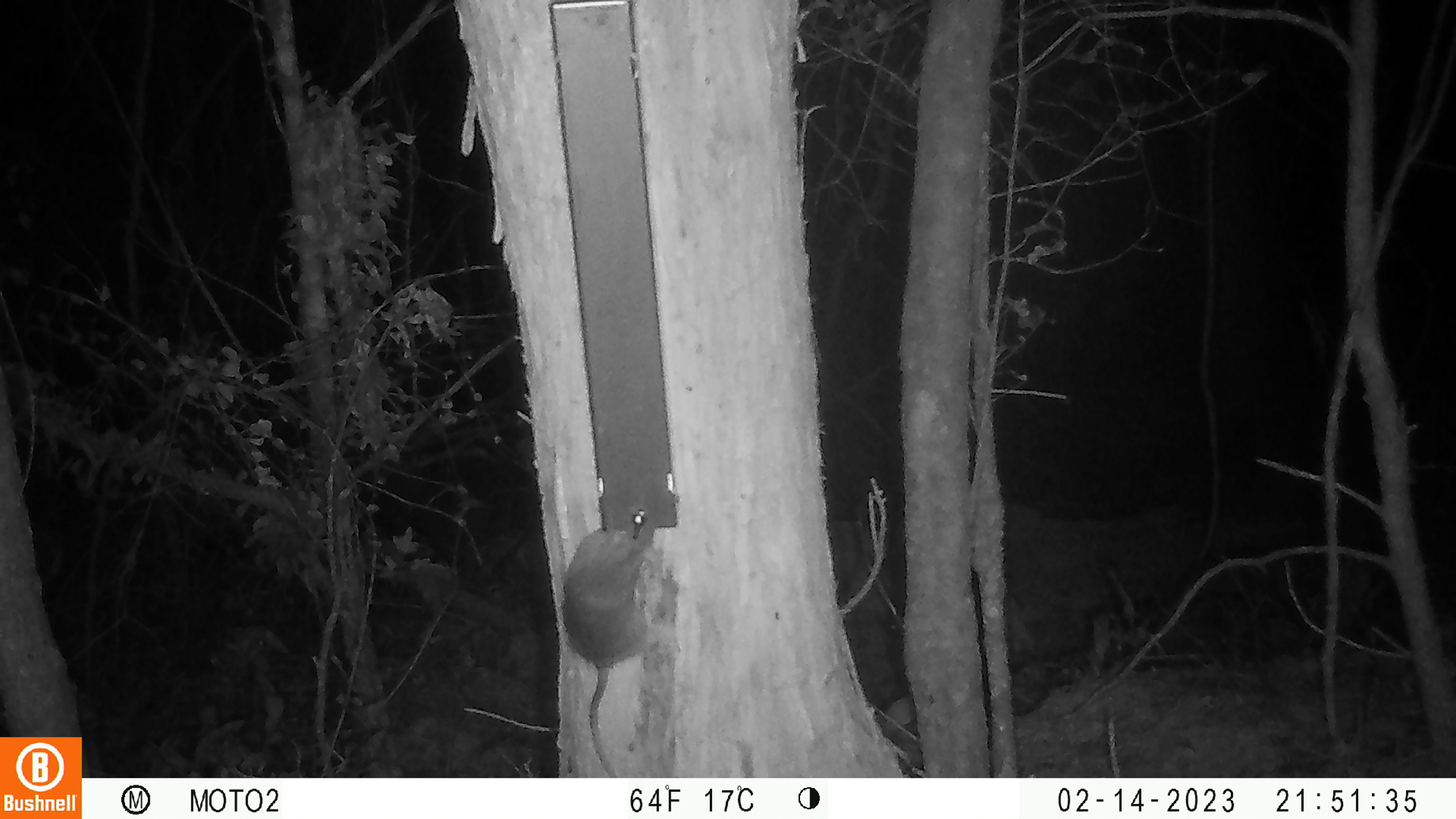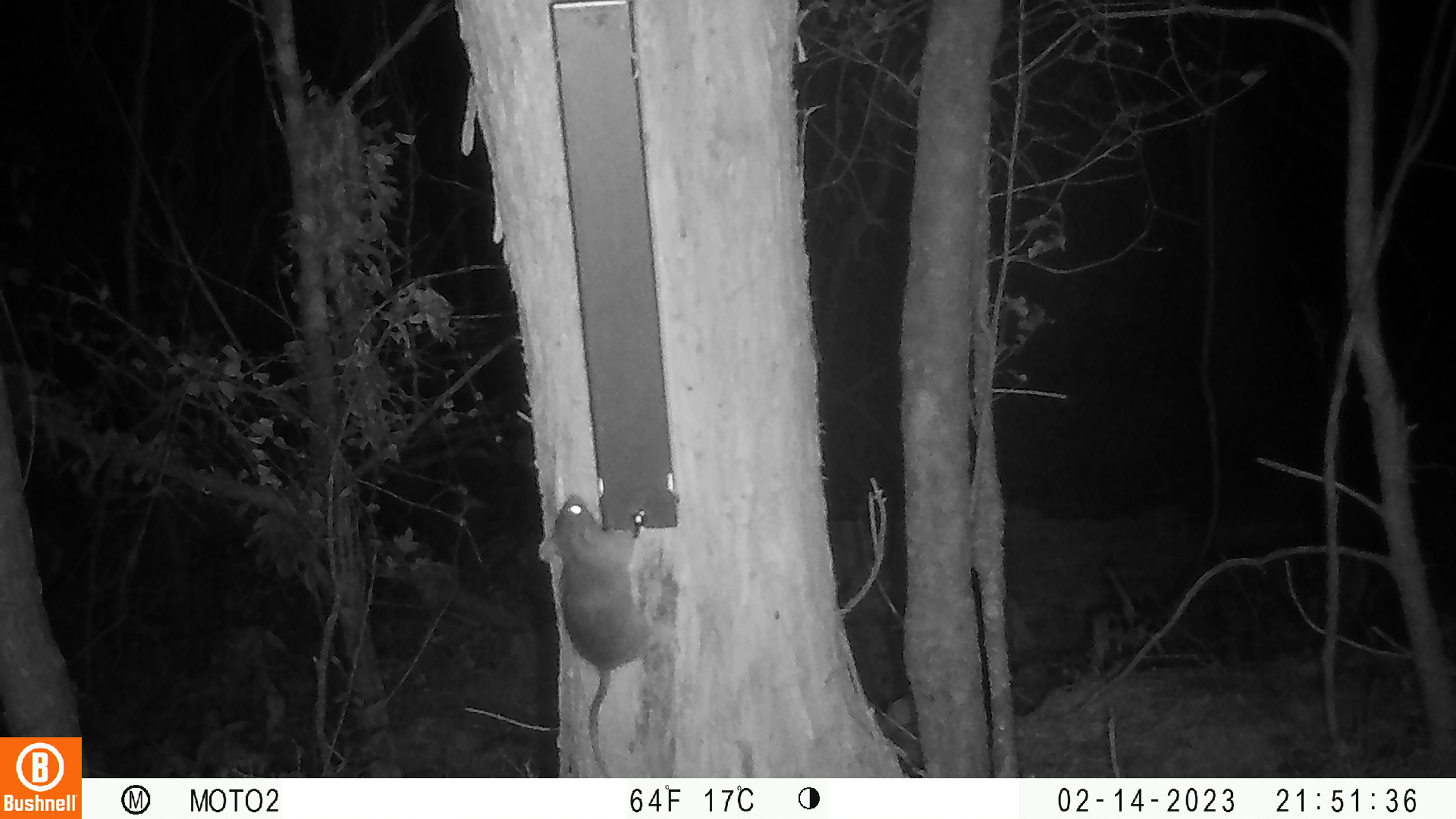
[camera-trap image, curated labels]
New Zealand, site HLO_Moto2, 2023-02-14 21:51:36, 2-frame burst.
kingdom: Animalia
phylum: Chordata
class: Mammalia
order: Rodentia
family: Muridae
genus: Rattus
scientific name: Rattus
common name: rat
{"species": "rat (Rattus)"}